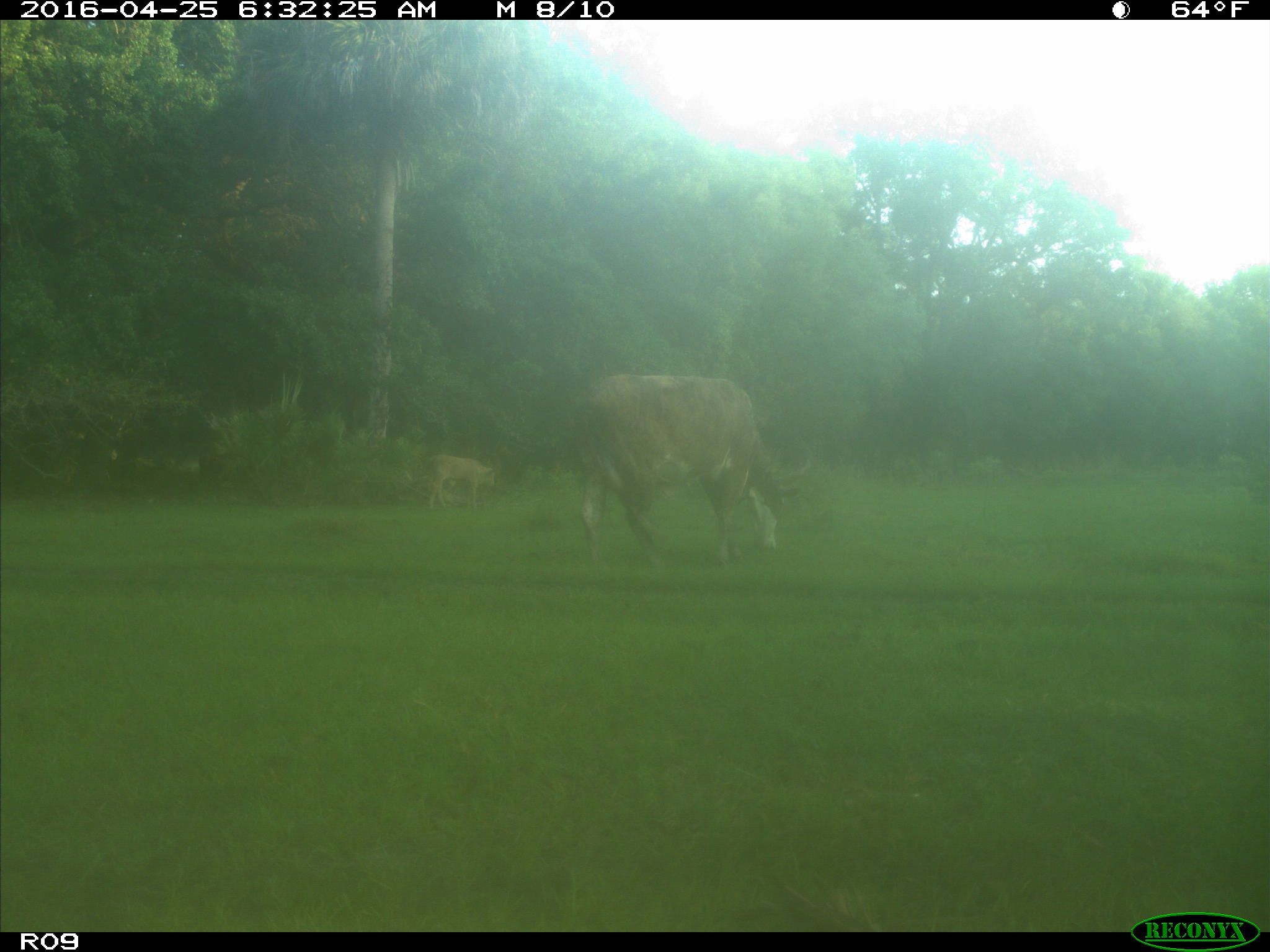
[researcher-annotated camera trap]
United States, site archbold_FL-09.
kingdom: Animalia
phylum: Chordata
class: Mammalia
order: Artiodactyla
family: Bovidae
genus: Bos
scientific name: Bos taurus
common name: domestic cow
Bos taurus (domestic cow).